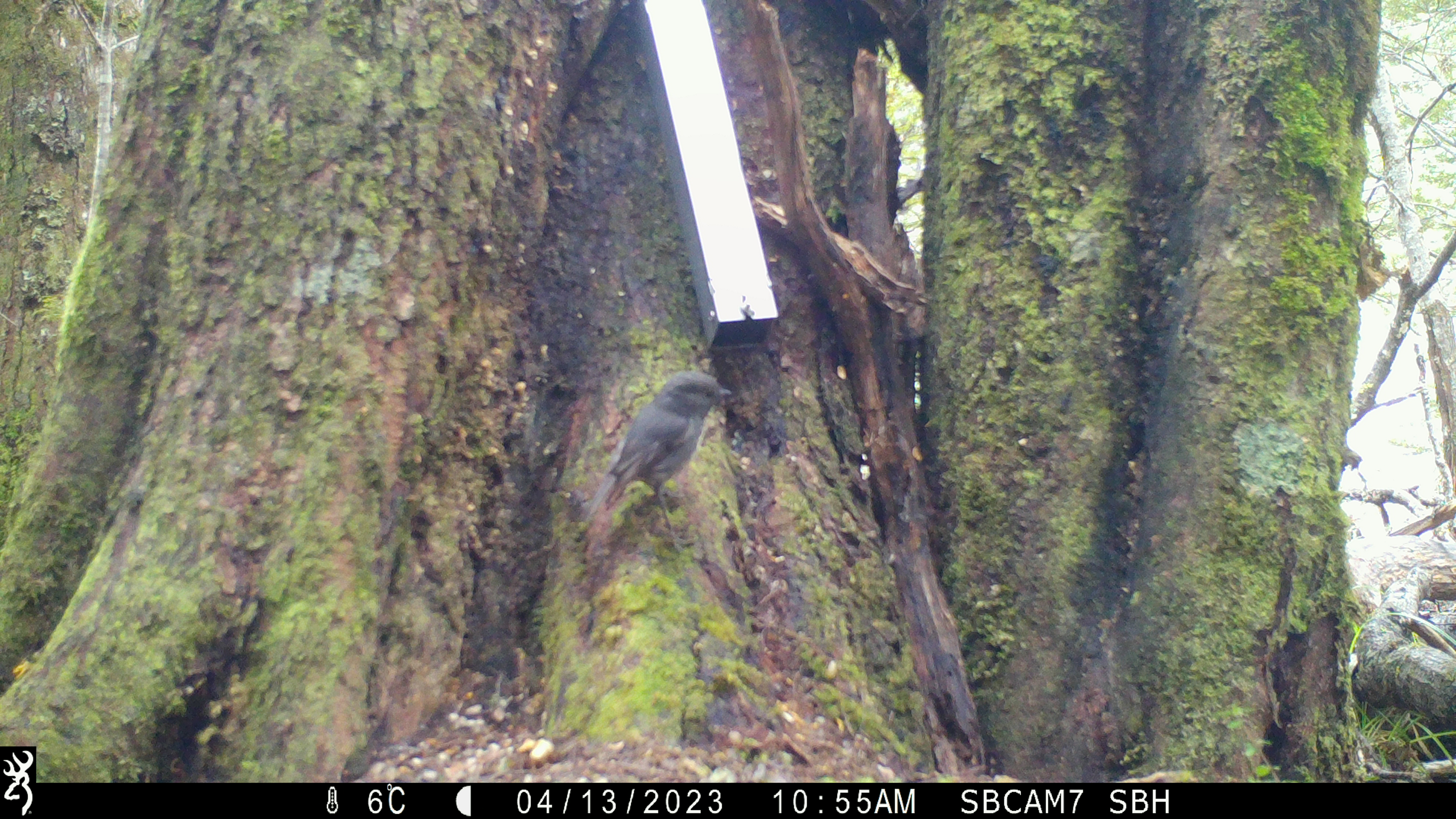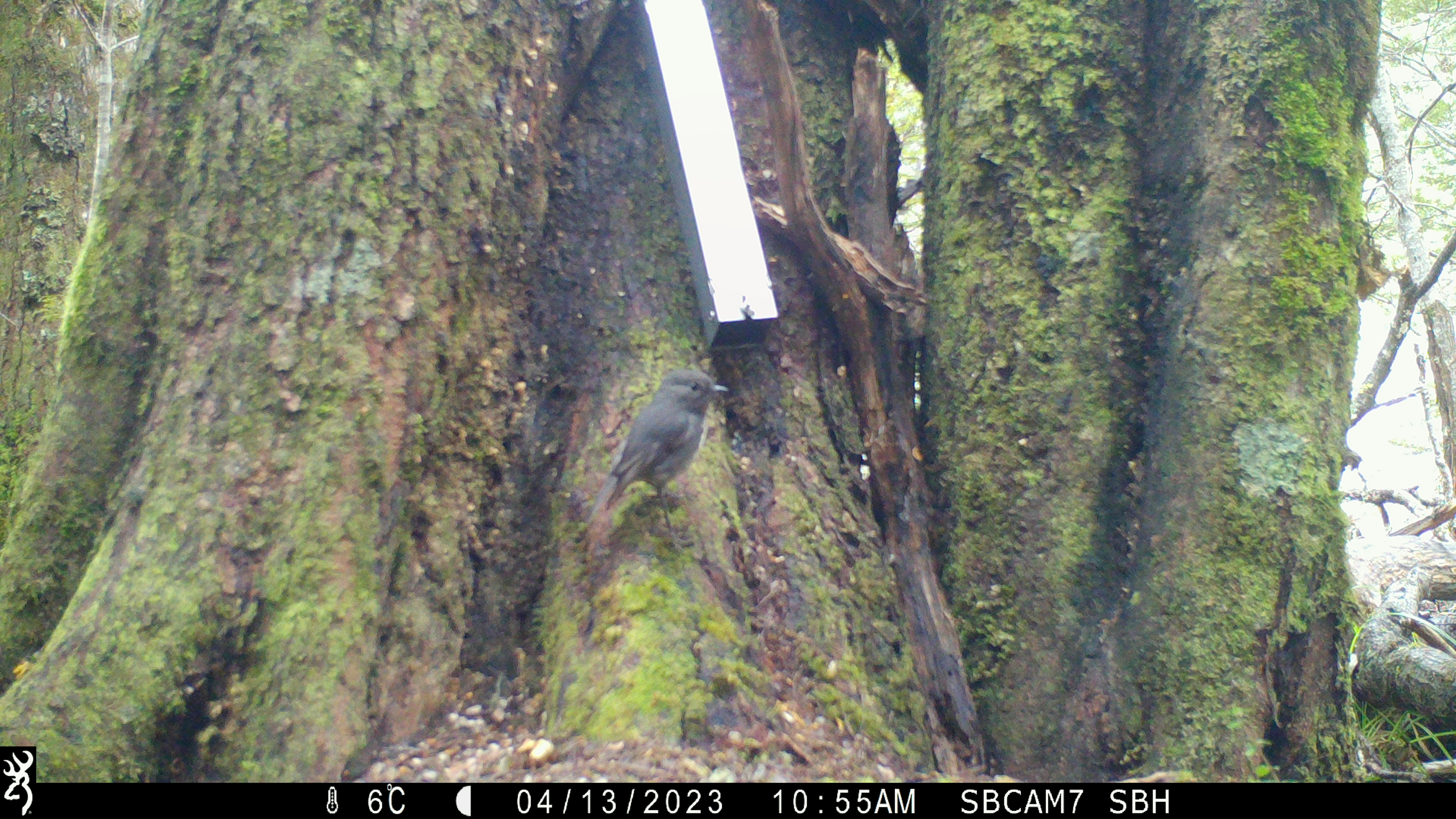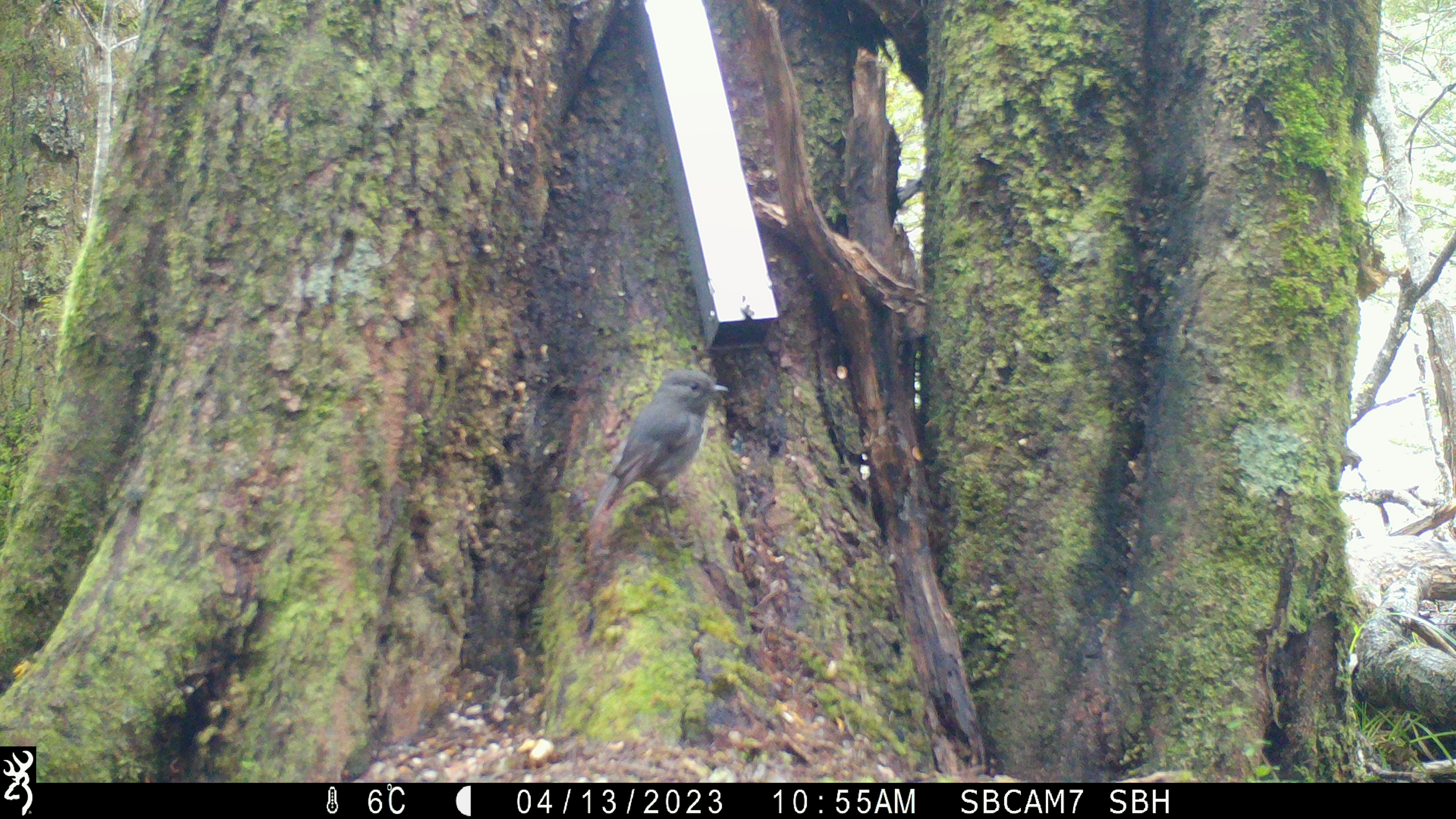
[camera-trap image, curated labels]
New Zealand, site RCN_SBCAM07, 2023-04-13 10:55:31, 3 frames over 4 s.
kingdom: Animalia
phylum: Chordata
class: Aves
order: Passeriformes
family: Petroicidae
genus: Petroica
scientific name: Petroica australis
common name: new zealand robin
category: robin